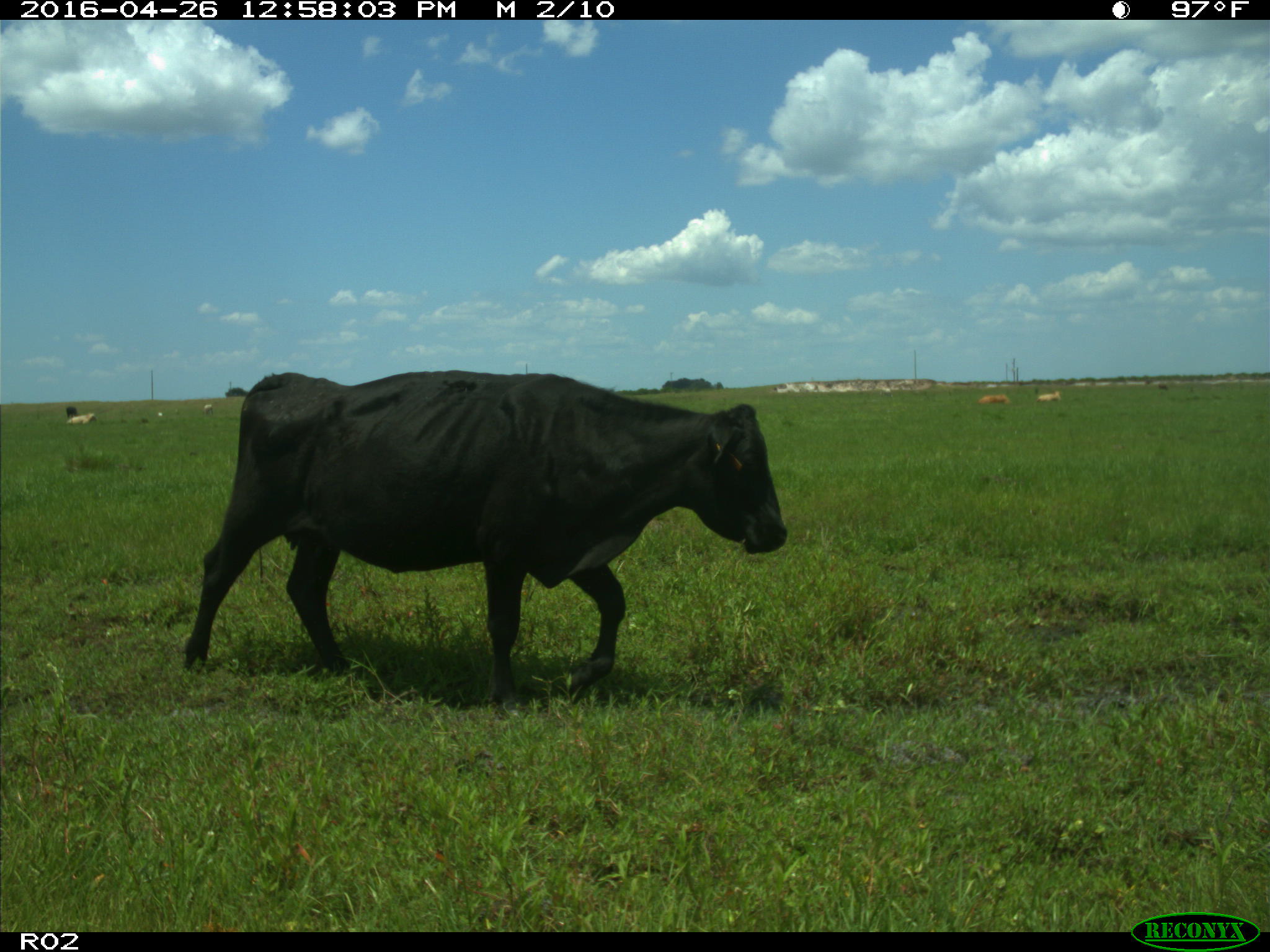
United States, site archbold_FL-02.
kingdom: Animalia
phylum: Chordata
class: Mammalia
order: Artiodactyla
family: Bovidae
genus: Bos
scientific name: Bos taurus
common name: domestic cow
Bos taurus (domestic cow).